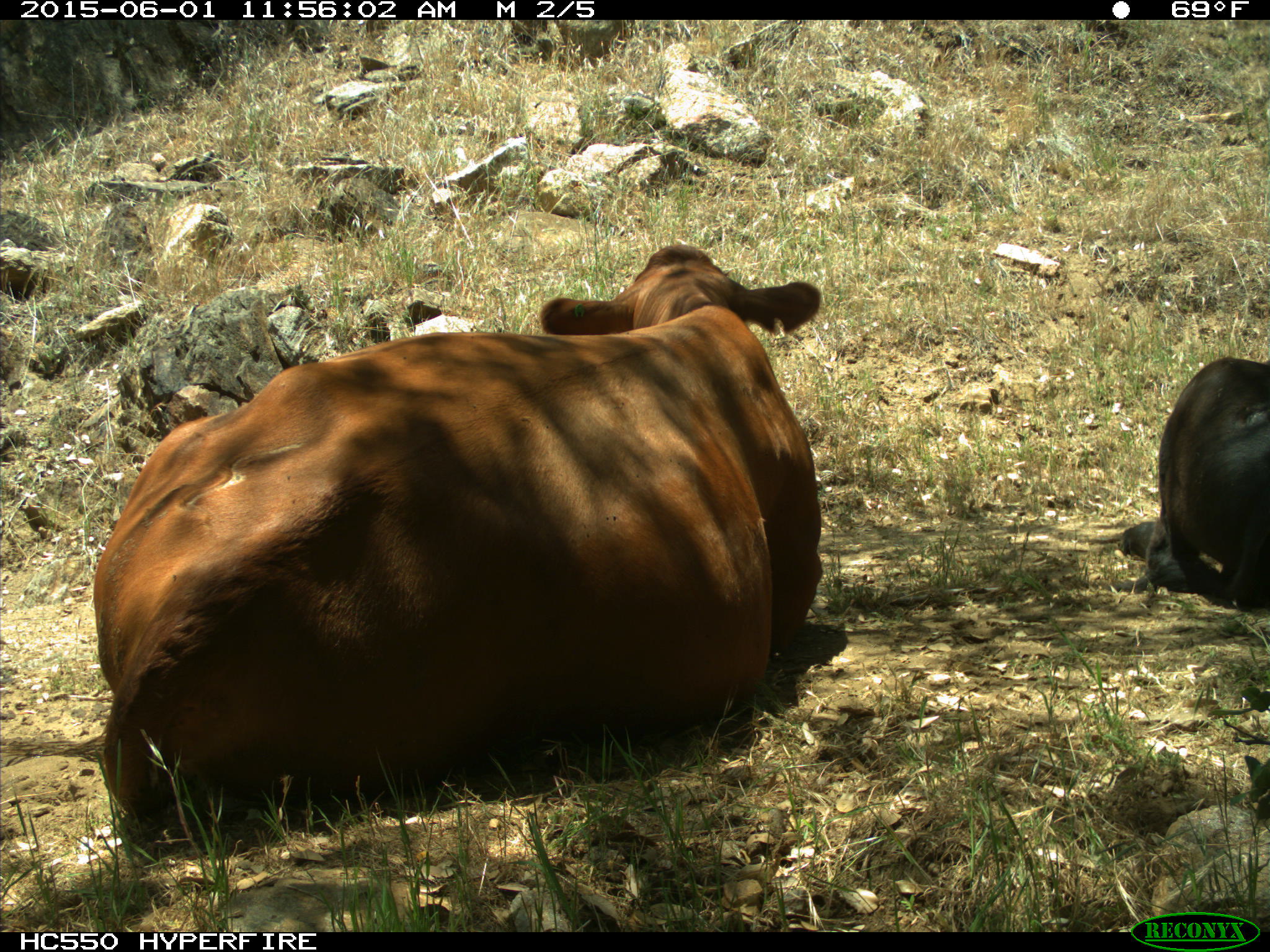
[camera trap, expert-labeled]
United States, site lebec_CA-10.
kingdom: Animalia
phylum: Chordata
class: Mammalia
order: Artiodactyla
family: Bovidae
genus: Bos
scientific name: Bos taurus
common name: domestic cow